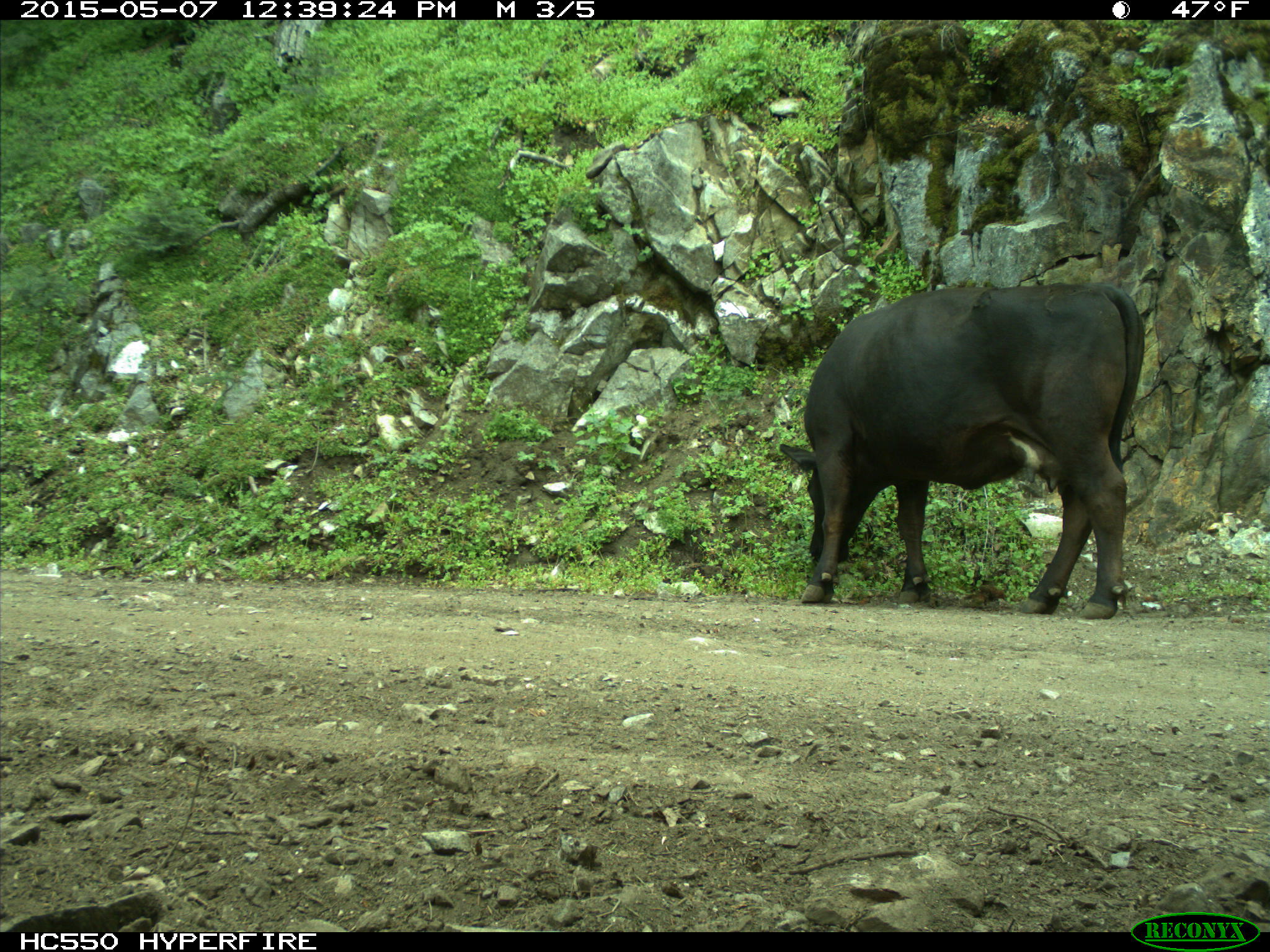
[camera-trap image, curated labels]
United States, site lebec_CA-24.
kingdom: Animalia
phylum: Chordata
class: Mammalia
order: Artiodactyla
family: Bovidae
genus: Bos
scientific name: Bos taurus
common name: domestic cow